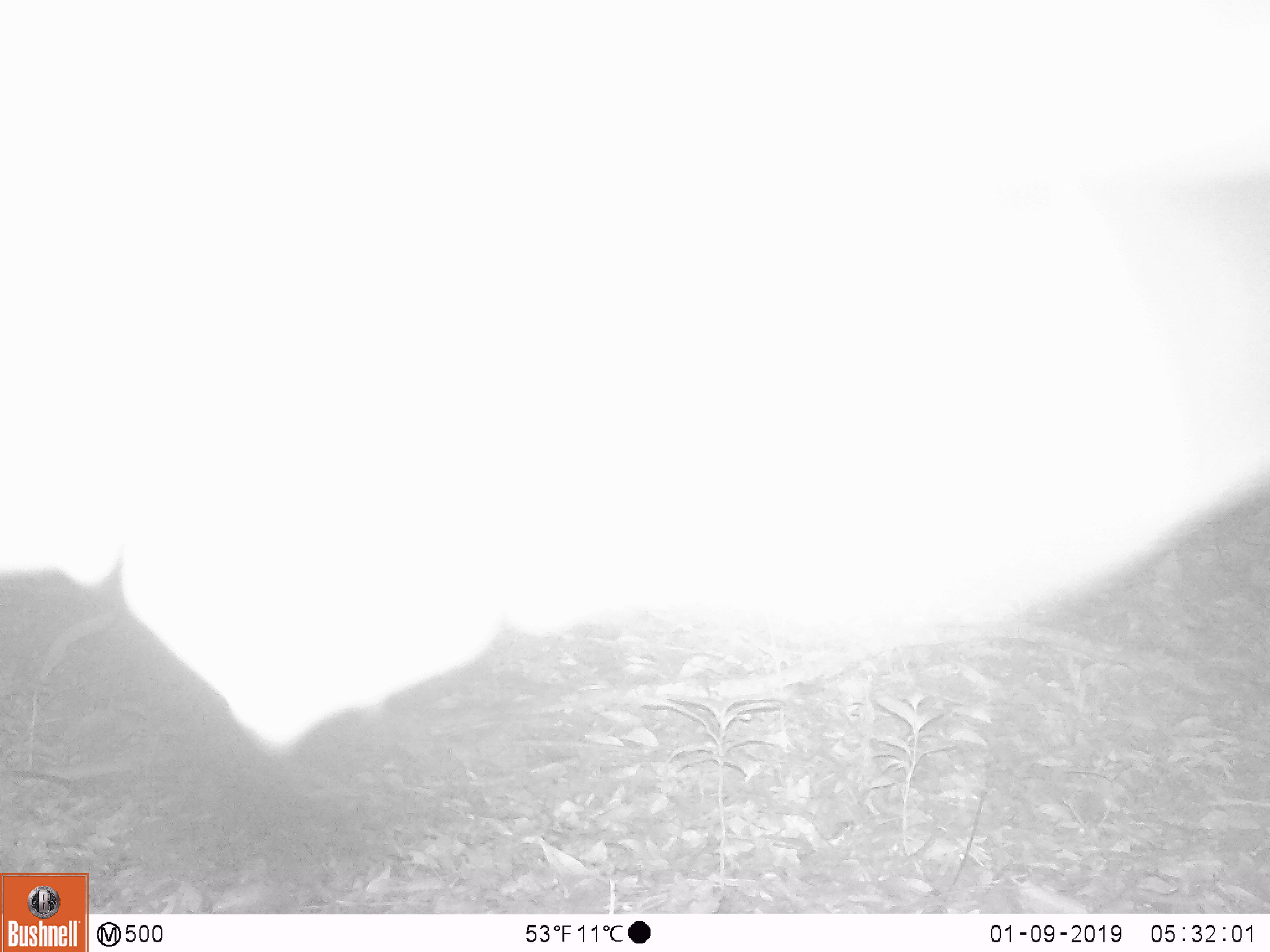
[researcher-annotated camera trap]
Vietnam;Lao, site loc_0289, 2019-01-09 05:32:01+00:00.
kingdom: Animalia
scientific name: Animalia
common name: animal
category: unidentified animal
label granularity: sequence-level